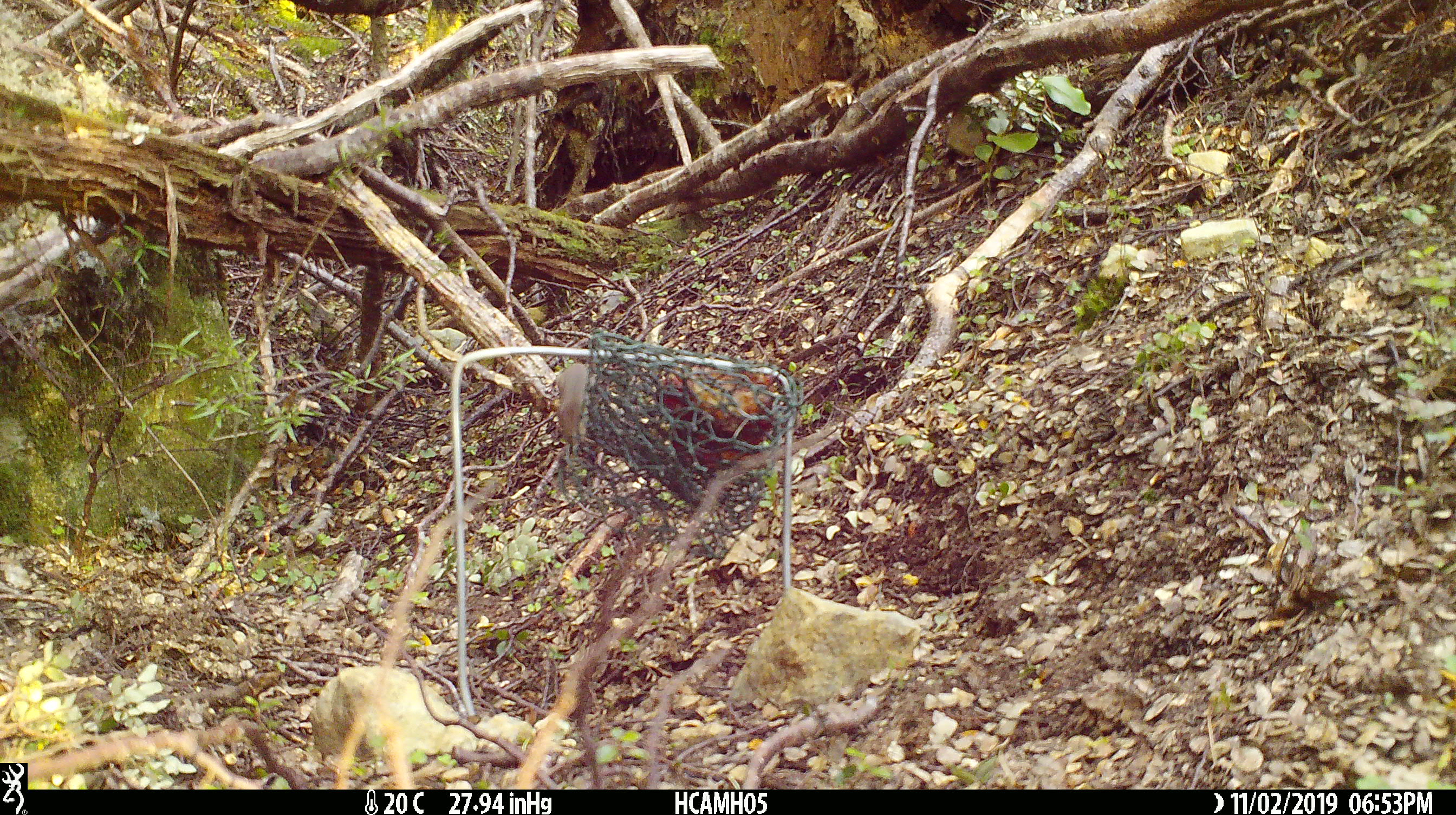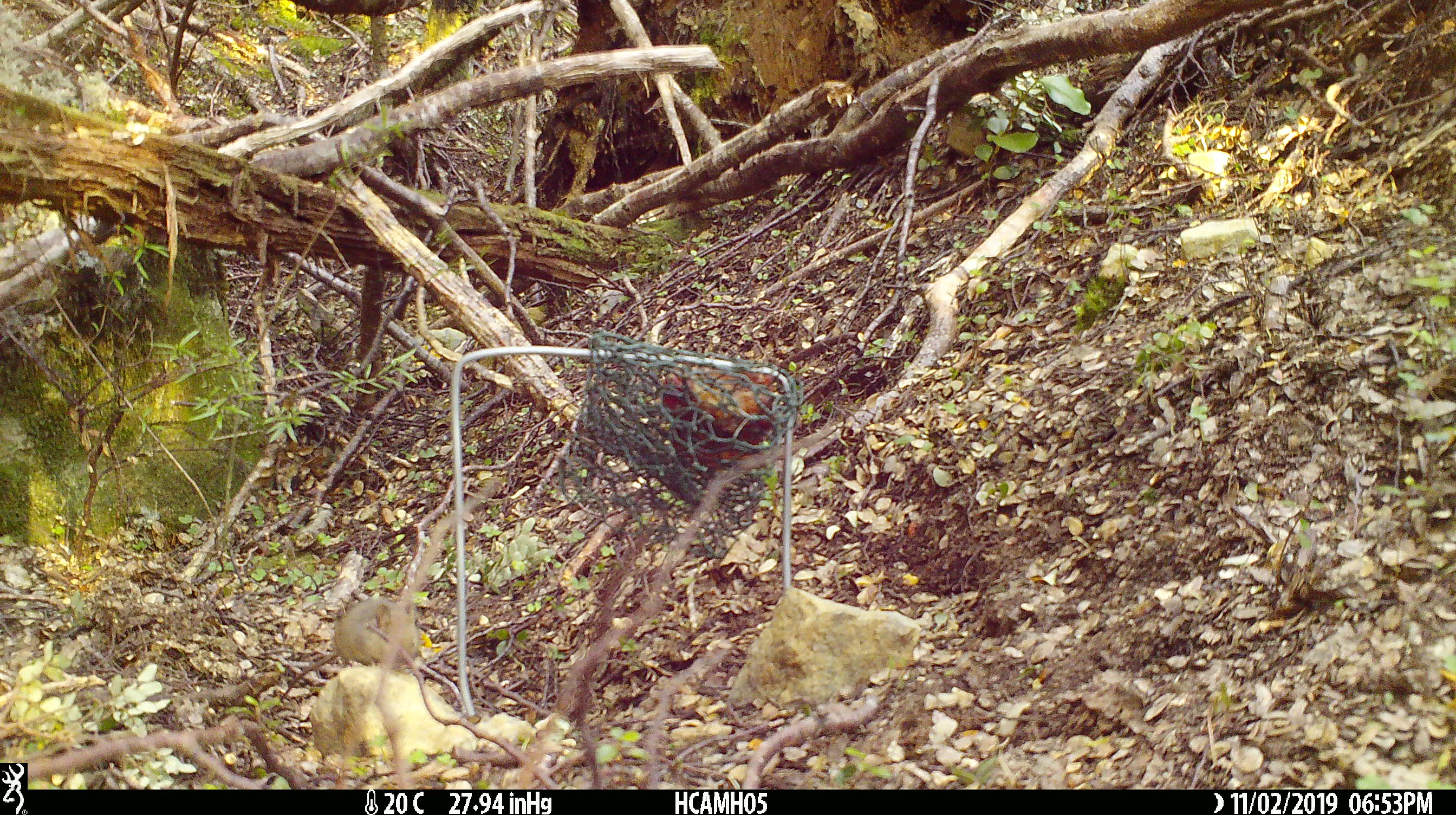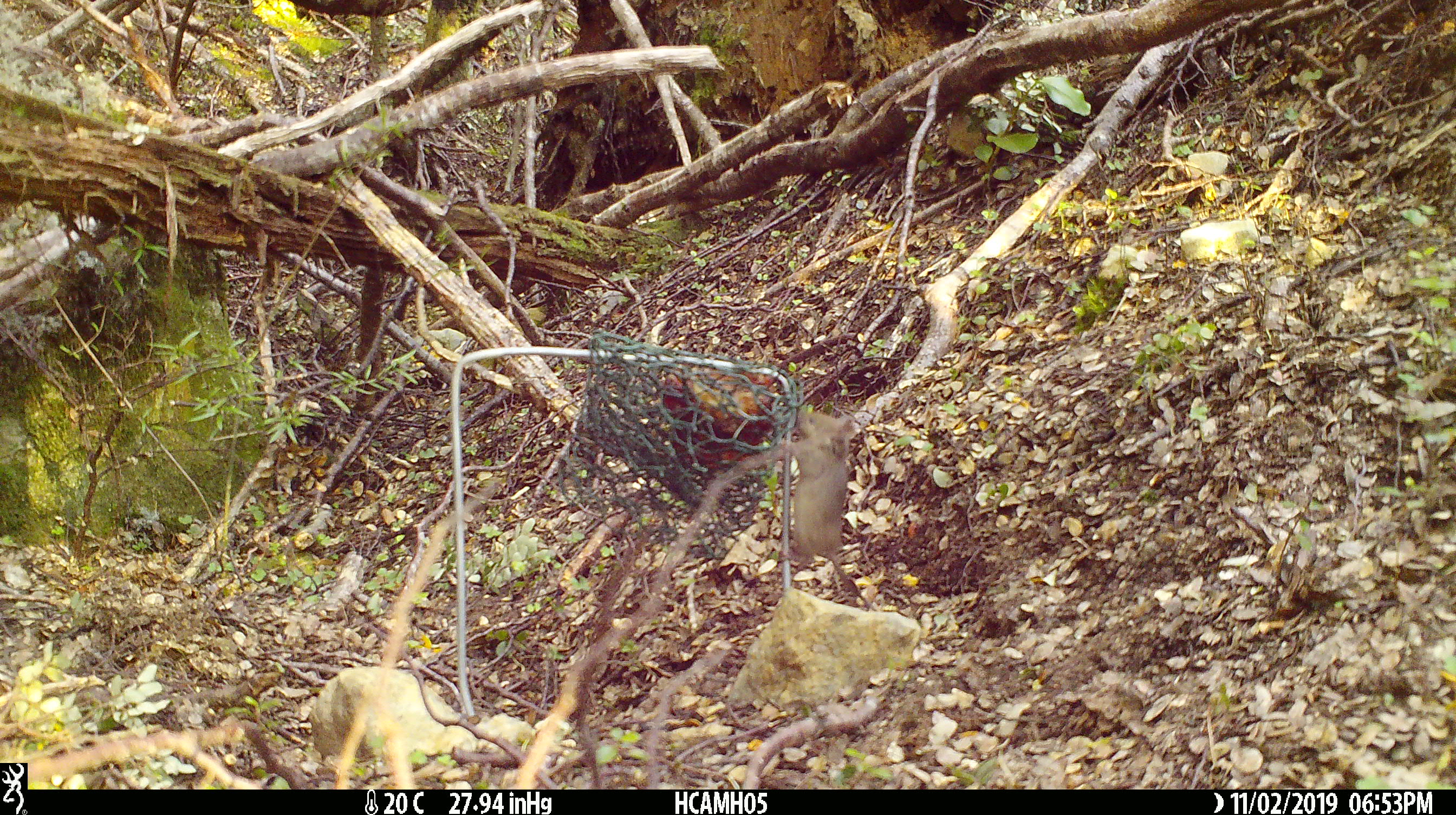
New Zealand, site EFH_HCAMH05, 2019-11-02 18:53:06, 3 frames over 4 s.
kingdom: Animalia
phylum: Chordata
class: Mammalia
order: Rodentia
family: Muridae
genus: Mus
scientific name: Mus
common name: mouse